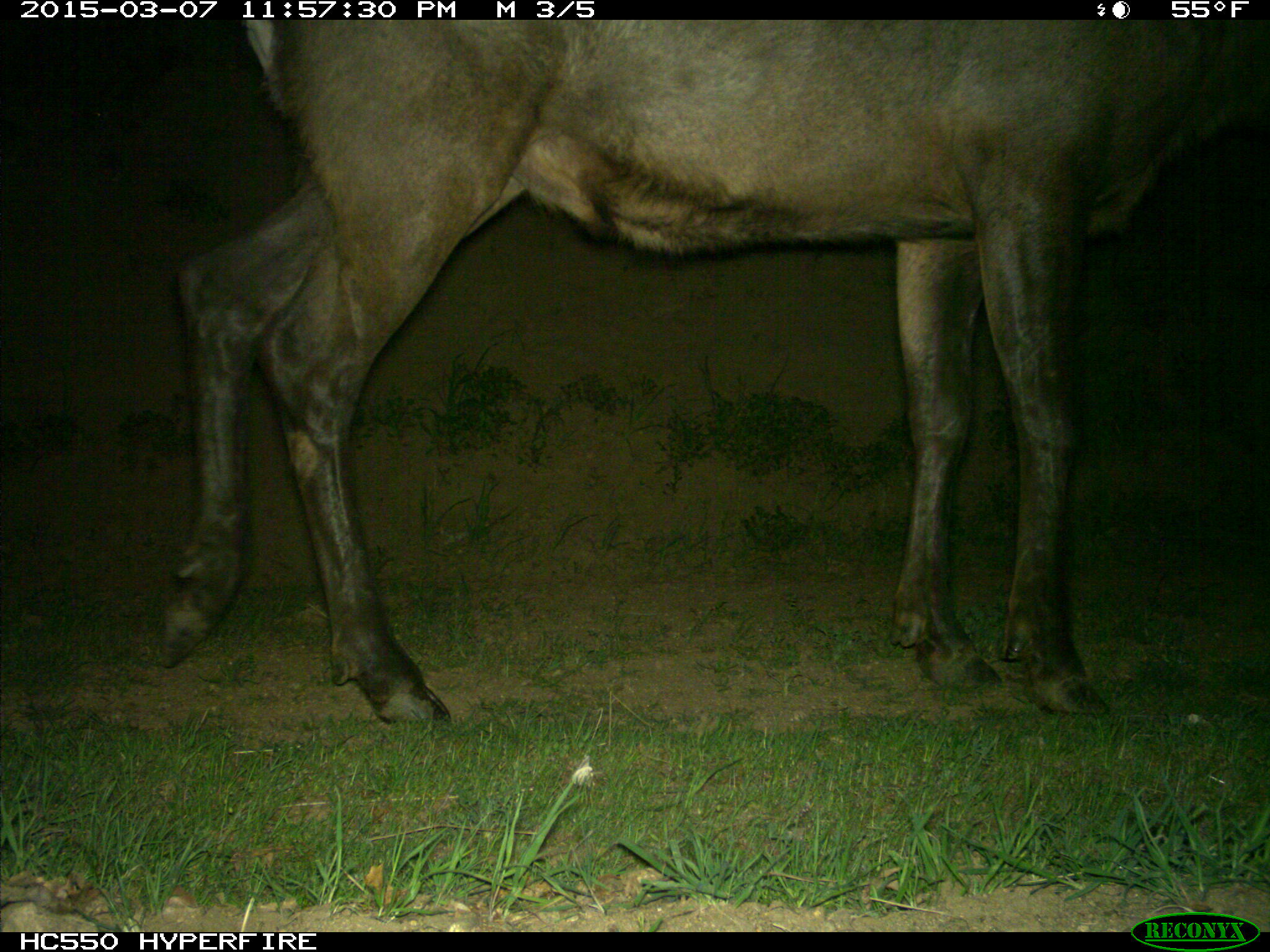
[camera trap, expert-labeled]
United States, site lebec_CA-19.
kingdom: Animalia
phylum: Chordata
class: Mammalia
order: Artiodactyla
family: Cervidae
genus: Cervus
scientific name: Cervus canadensis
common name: elk